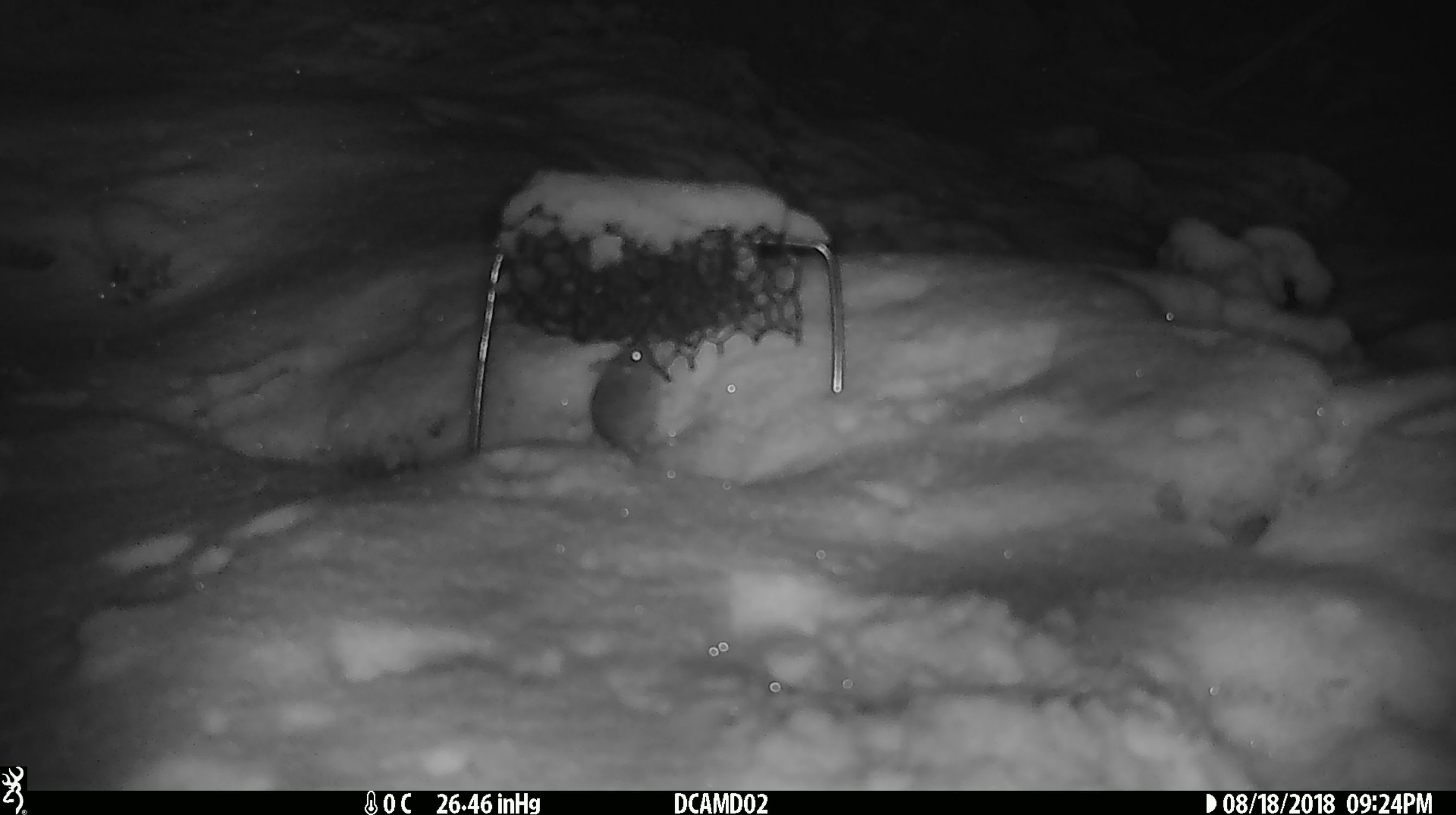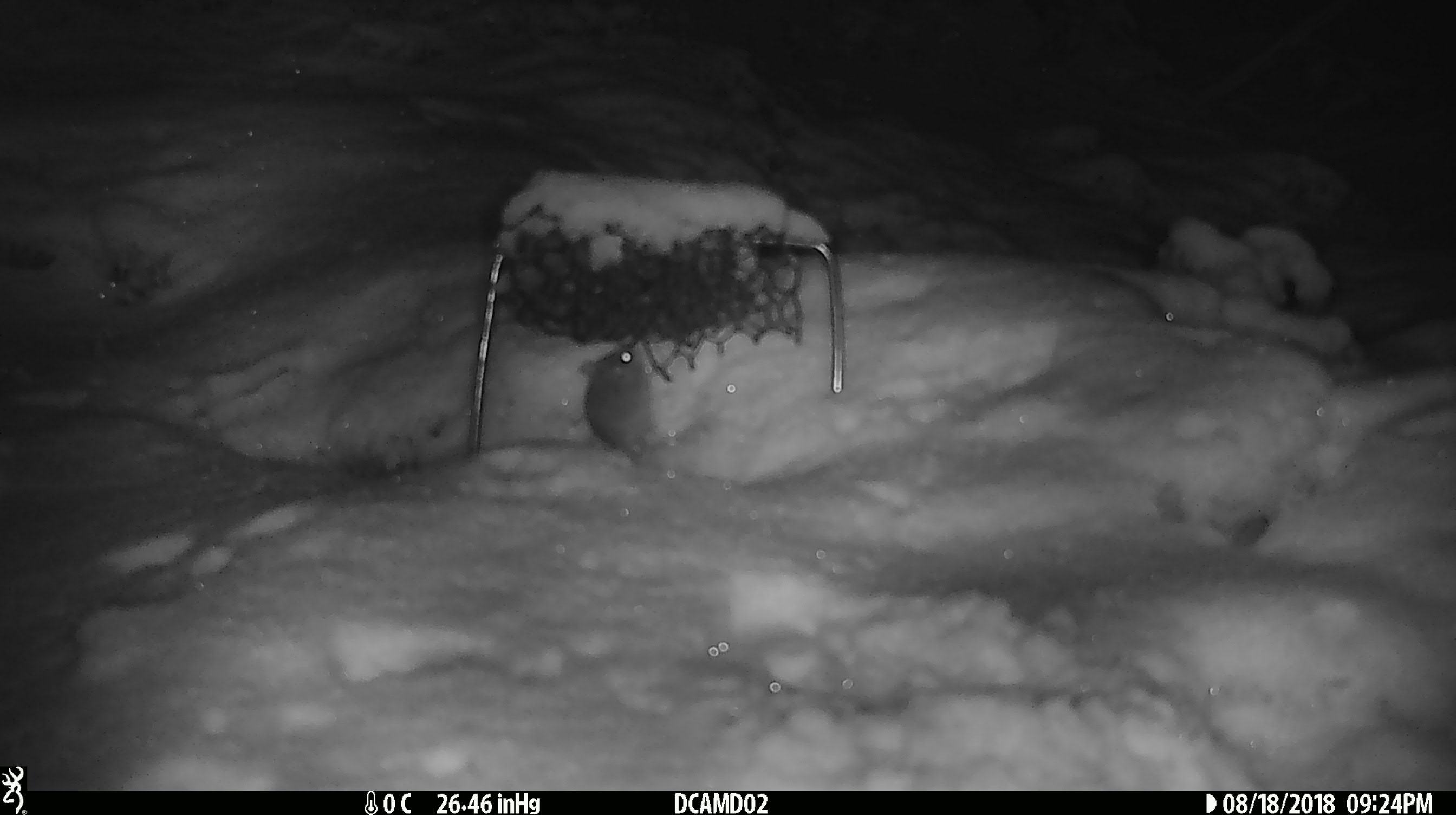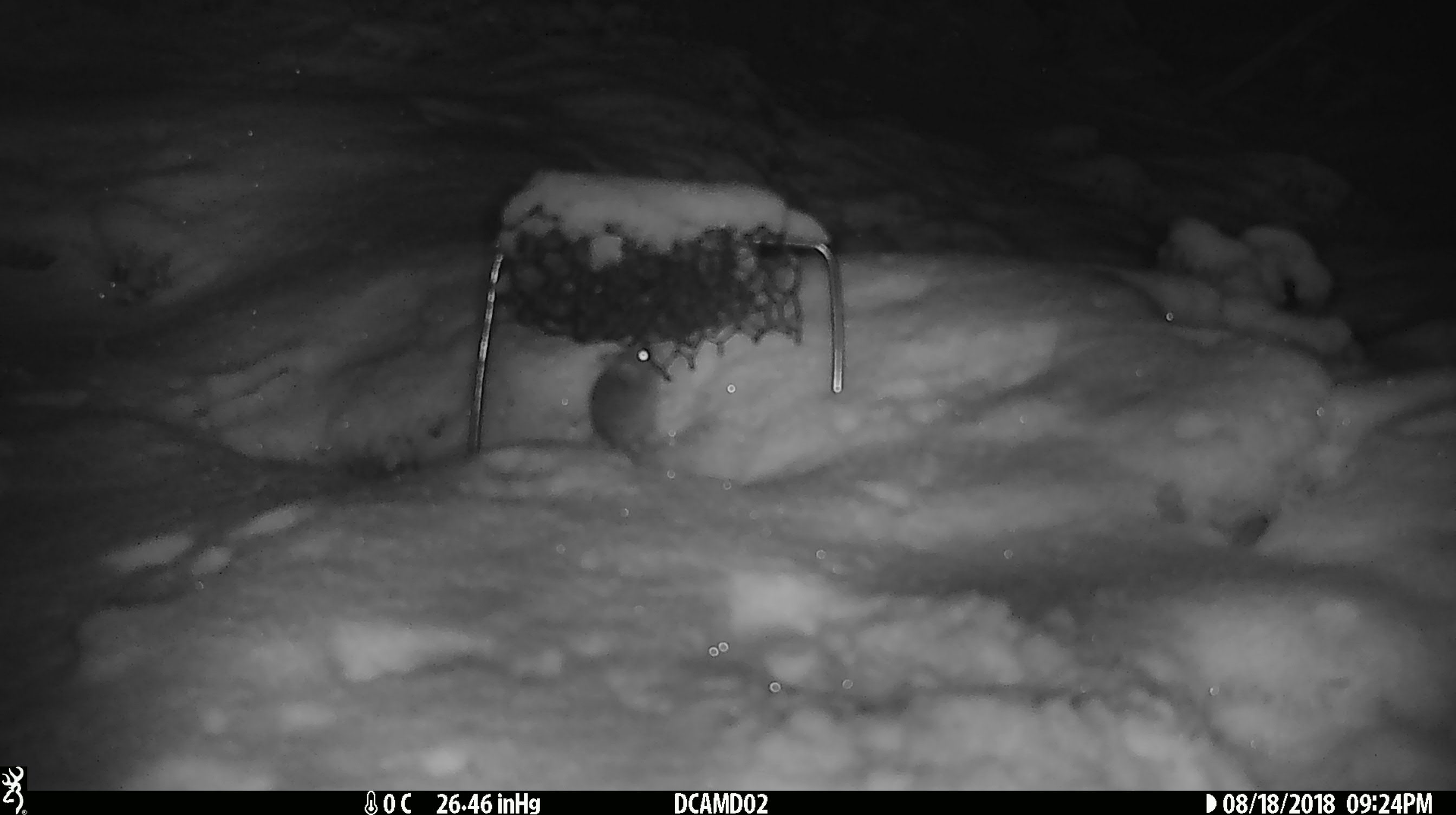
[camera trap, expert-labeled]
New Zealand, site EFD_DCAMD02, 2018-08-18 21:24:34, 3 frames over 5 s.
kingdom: Animalia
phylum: Chordata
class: Mammalia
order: Rodentia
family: Muridae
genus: Mus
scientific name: Mus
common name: mouse